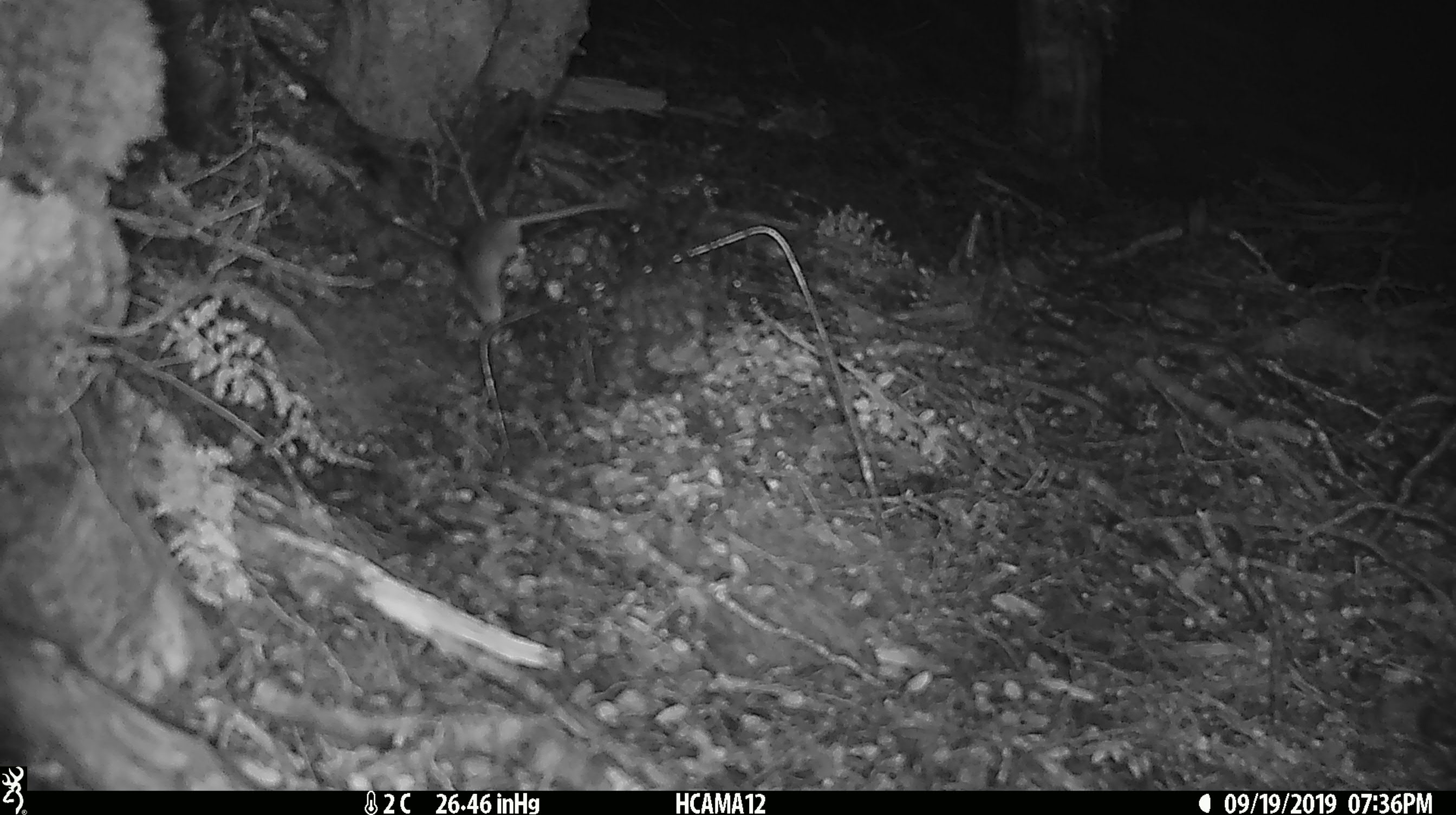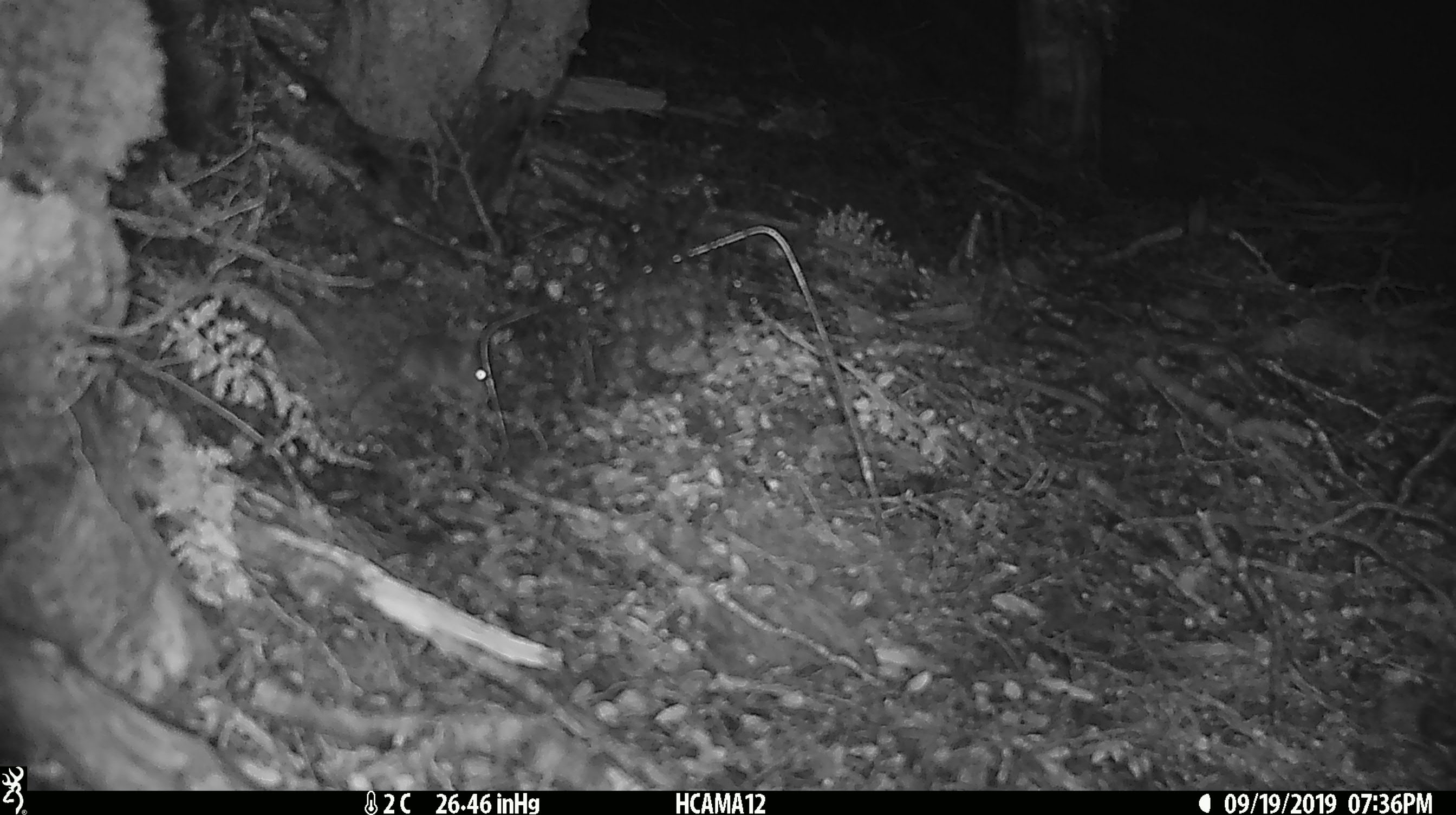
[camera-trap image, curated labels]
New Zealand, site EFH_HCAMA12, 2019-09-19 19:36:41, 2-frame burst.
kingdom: Animalia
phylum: Chordata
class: Mammalia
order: Rodentia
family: Muridae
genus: Mus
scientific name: Mus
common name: mouse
Mouse (Mus).